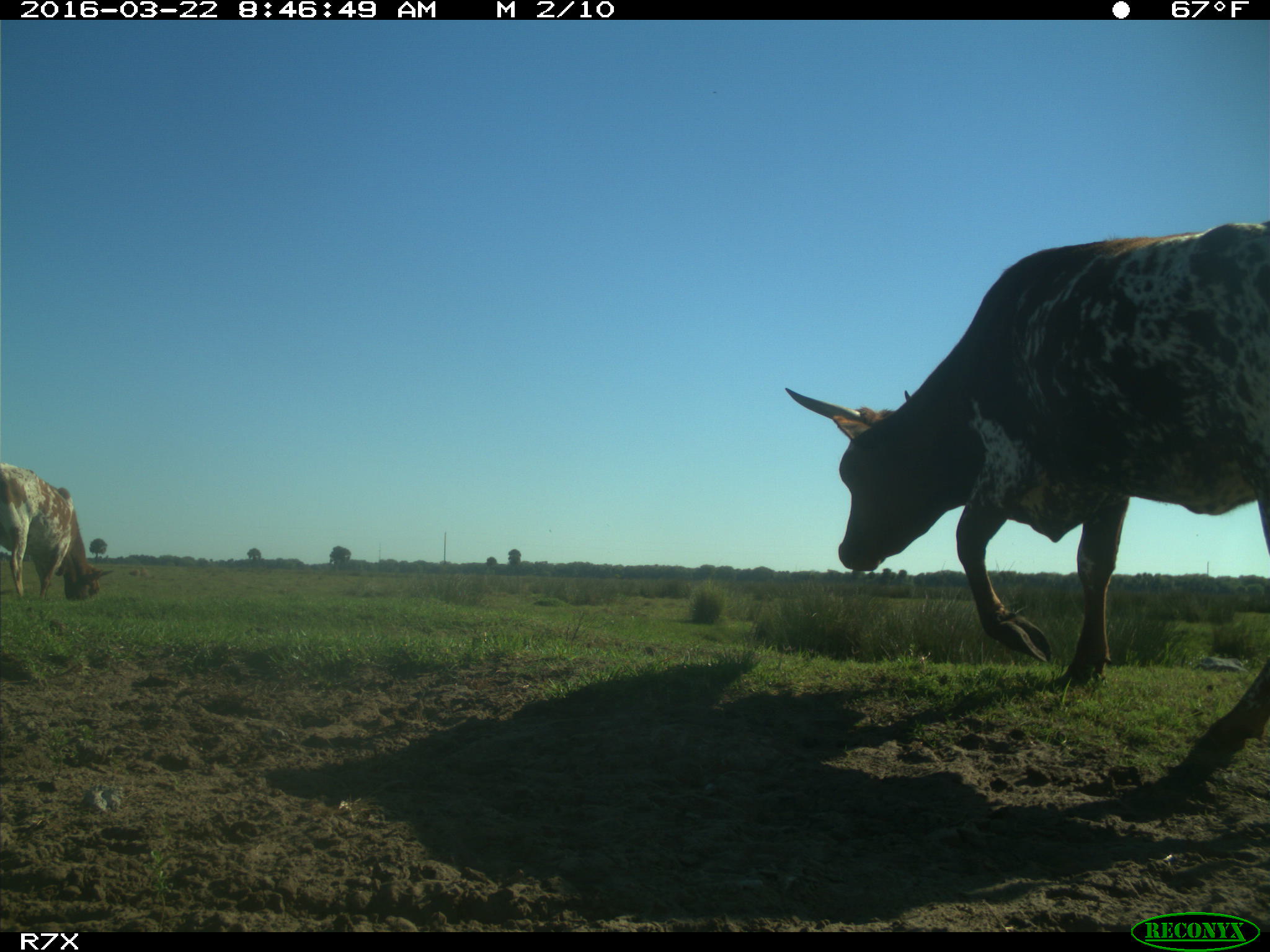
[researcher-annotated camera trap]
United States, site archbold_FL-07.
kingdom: Animalia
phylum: Chordata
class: Mammalia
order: Artiodactyla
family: Bovidae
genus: Bos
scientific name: Bos taurus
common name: domestic cow